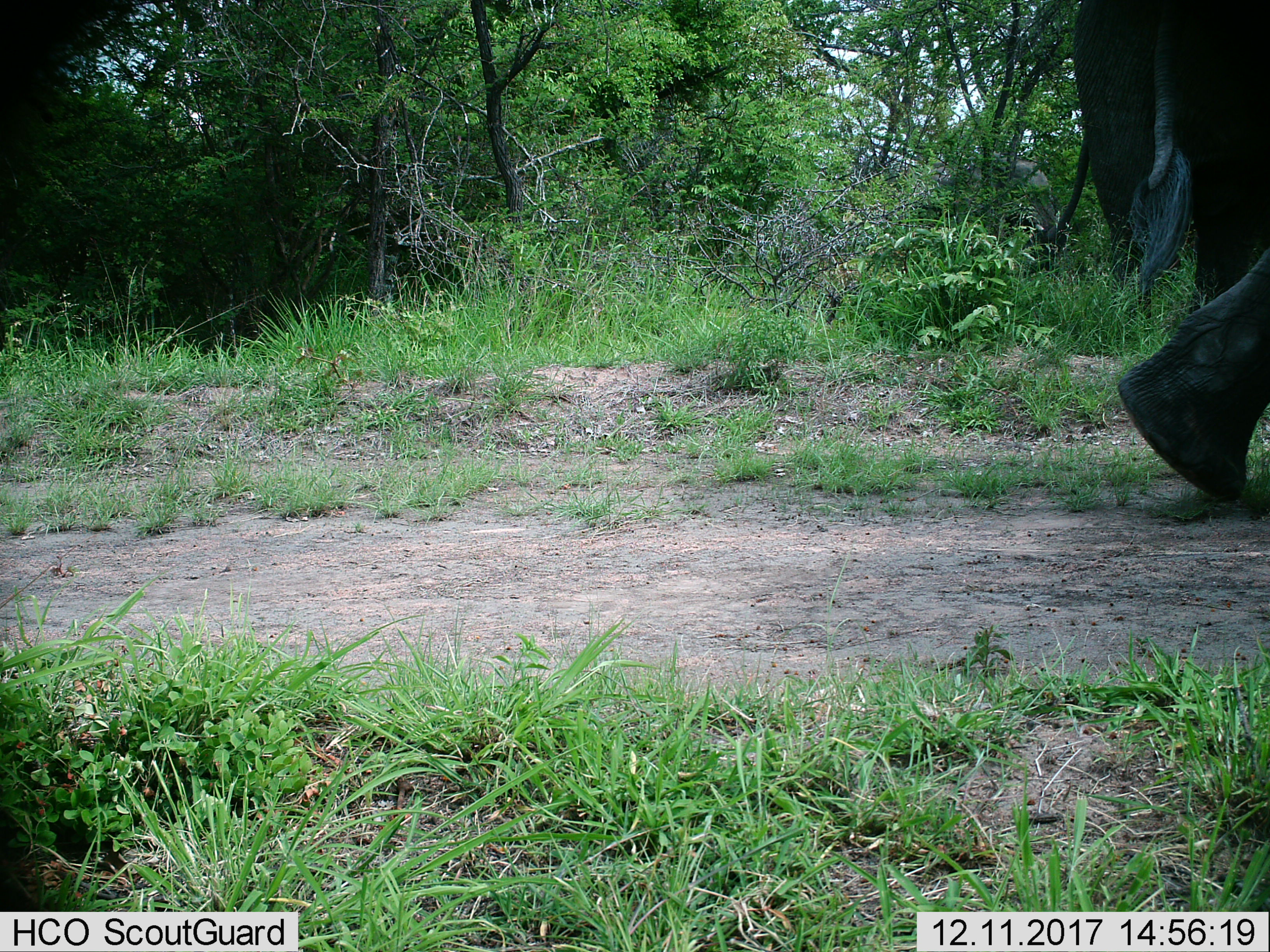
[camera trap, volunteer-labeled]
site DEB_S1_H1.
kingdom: Animalia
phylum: Chordata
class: Mammalia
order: Proboscidea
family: Elephantidae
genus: Loxodonta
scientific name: Loxodonta africana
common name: african bush elephant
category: elephant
Elephant (african bush elephant) (Loxodonta africana), count 2. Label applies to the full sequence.